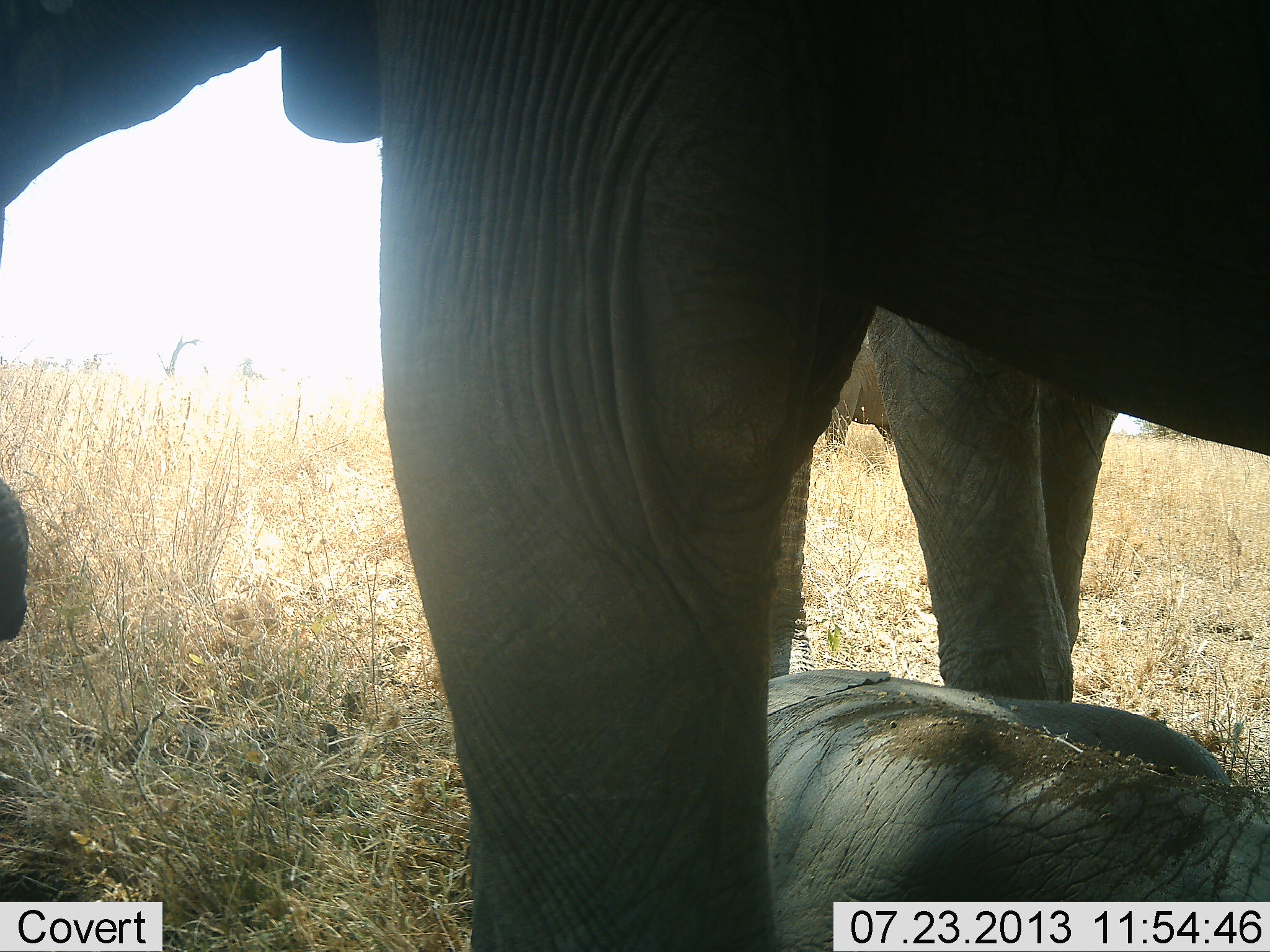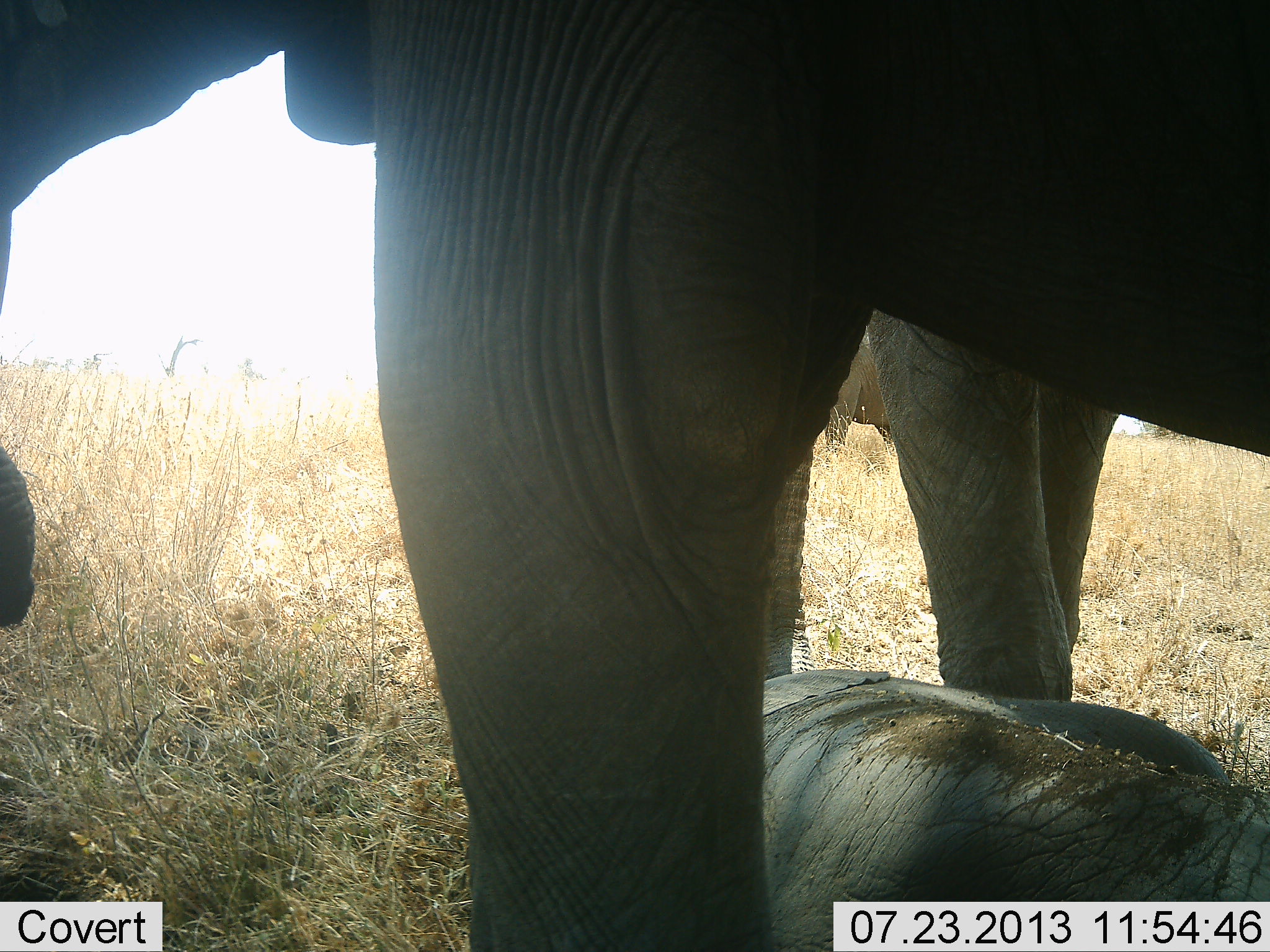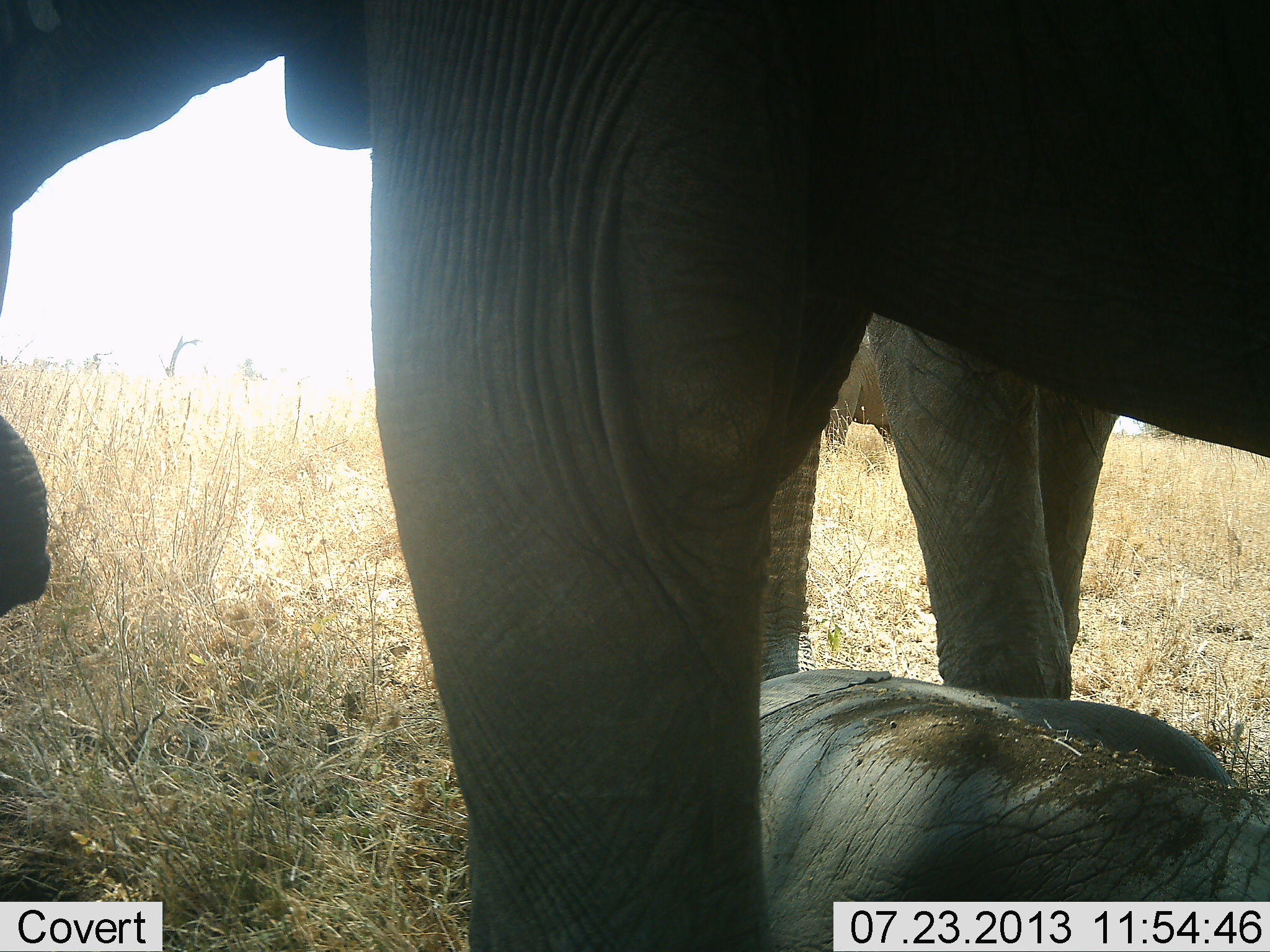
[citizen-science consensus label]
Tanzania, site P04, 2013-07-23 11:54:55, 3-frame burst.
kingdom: Animalia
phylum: Chordata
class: Mammalia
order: Proboscidea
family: Elephantidae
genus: Loxodonta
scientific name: Loxodonta africana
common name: african bush elephant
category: elephant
Elephant (african bush elephant) (Loxodonta africana), count 3. Behavior (volunteer vote fractions): standing 90%, resting 80%, moving 0%, interacting 0%. Young present (vote fraction): 50%. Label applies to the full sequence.